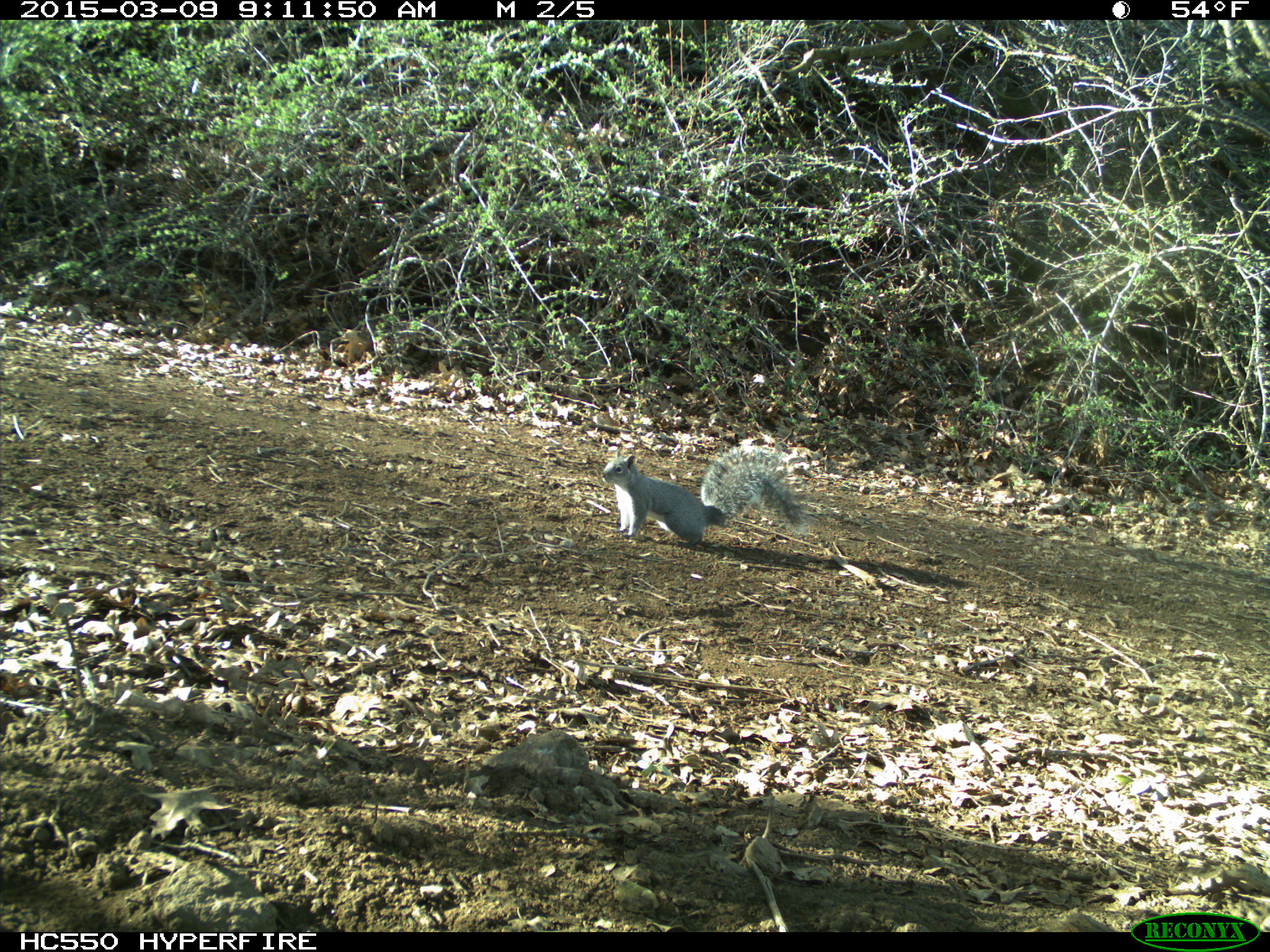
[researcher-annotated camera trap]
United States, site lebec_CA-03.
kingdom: Animalia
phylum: Chordata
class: Mammalia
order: Rodentia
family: Sciuridae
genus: Sciurus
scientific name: Sciurus carolinensis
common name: eastern gray squirrel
Sciurus carolinensis (eastern gray squirrel).